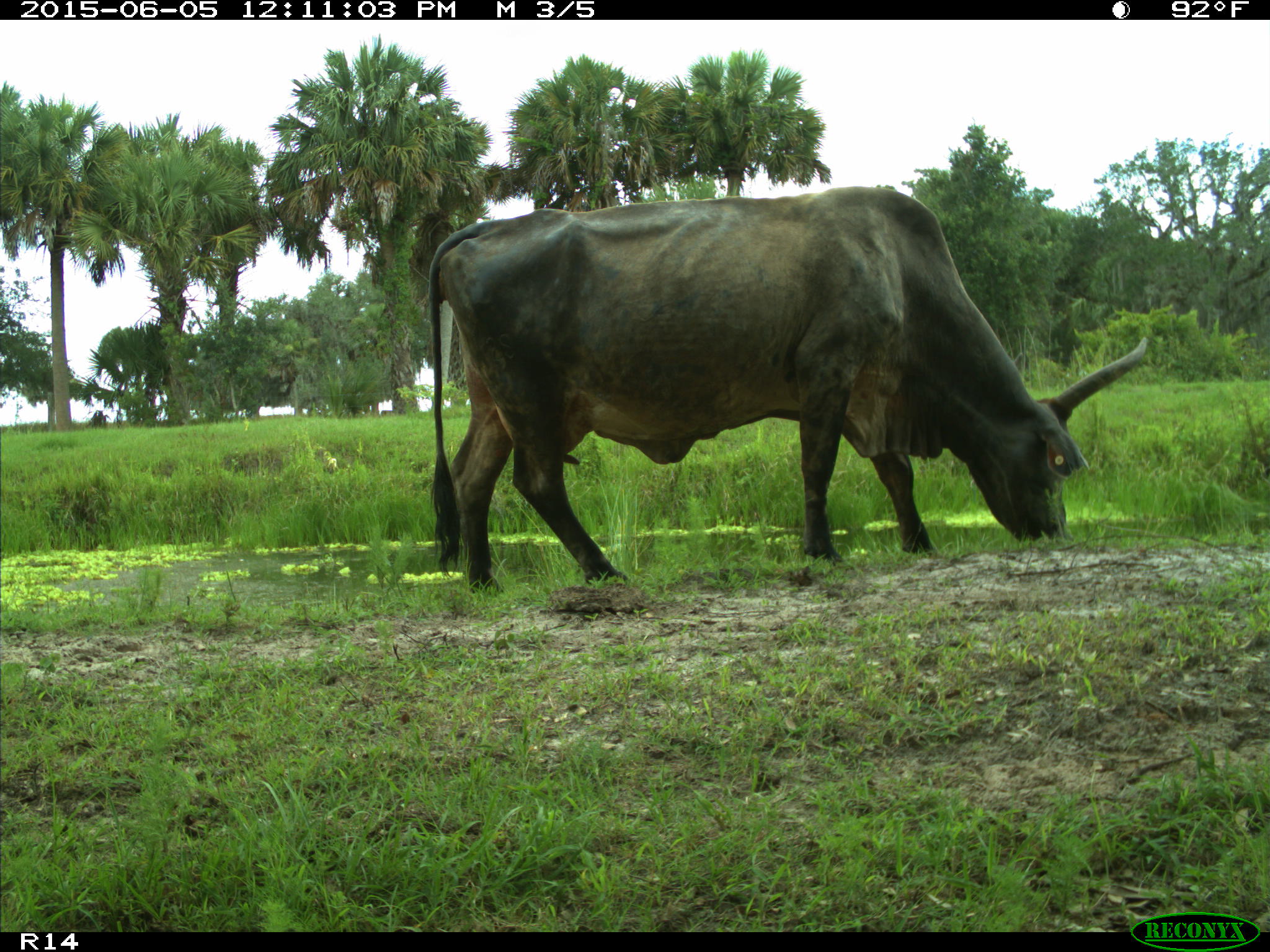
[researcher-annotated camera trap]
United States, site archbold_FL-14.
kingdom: Animalia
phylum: Chordata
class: Mammalia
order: Artiodactyla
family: Bovidae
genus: Bos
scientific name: Bos taurus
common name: domestic cow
Bos taurus (domestic cow).